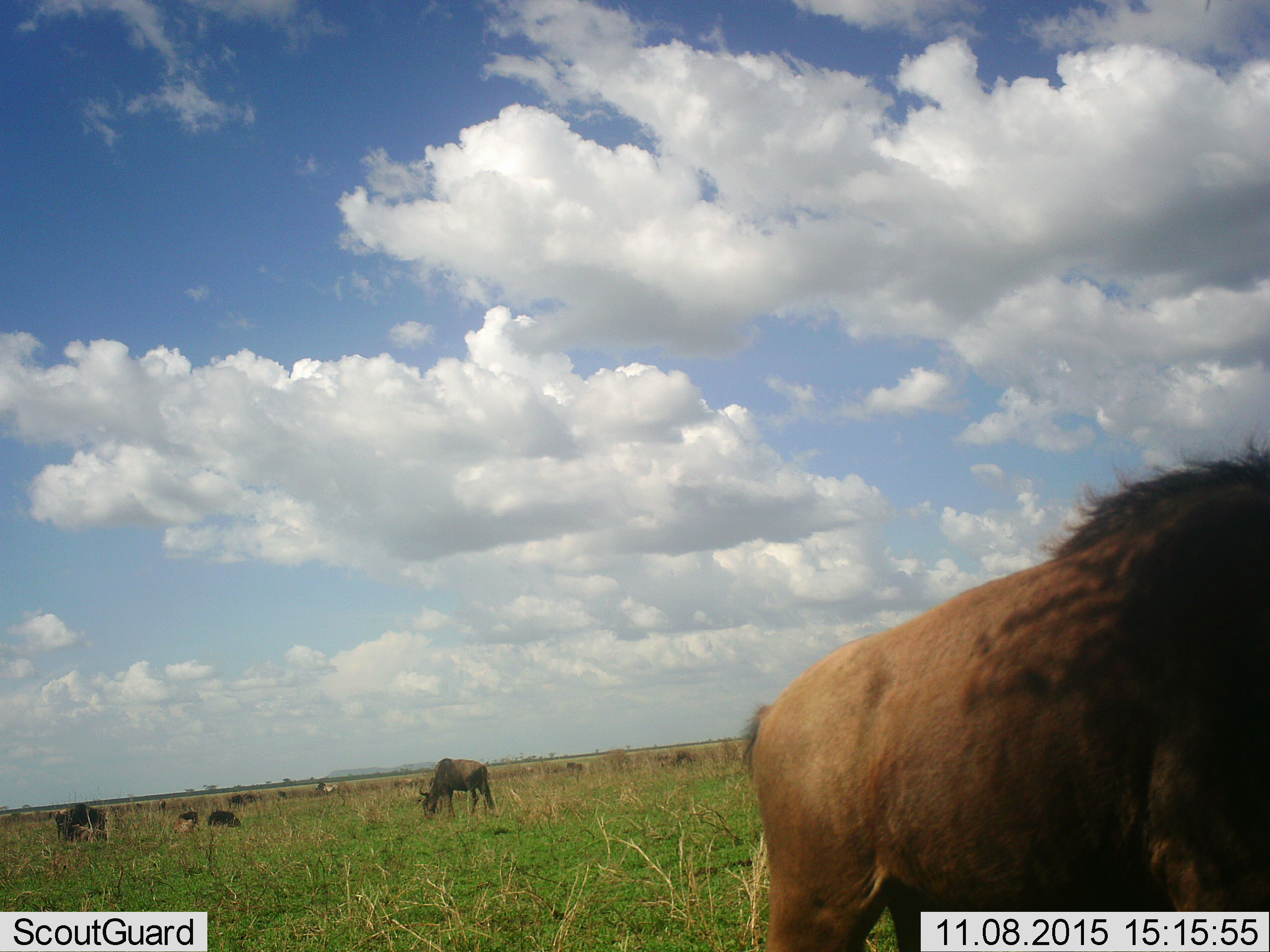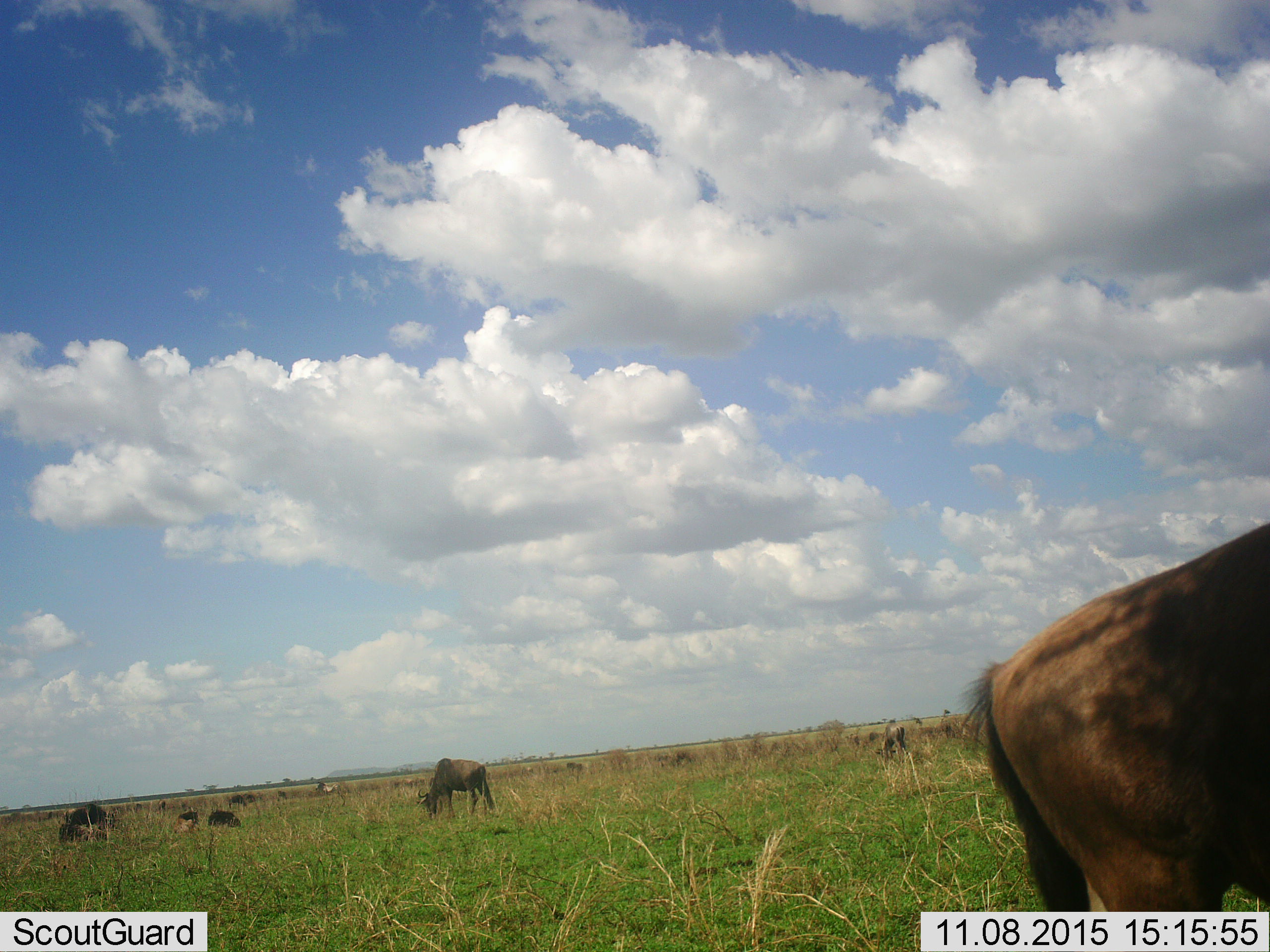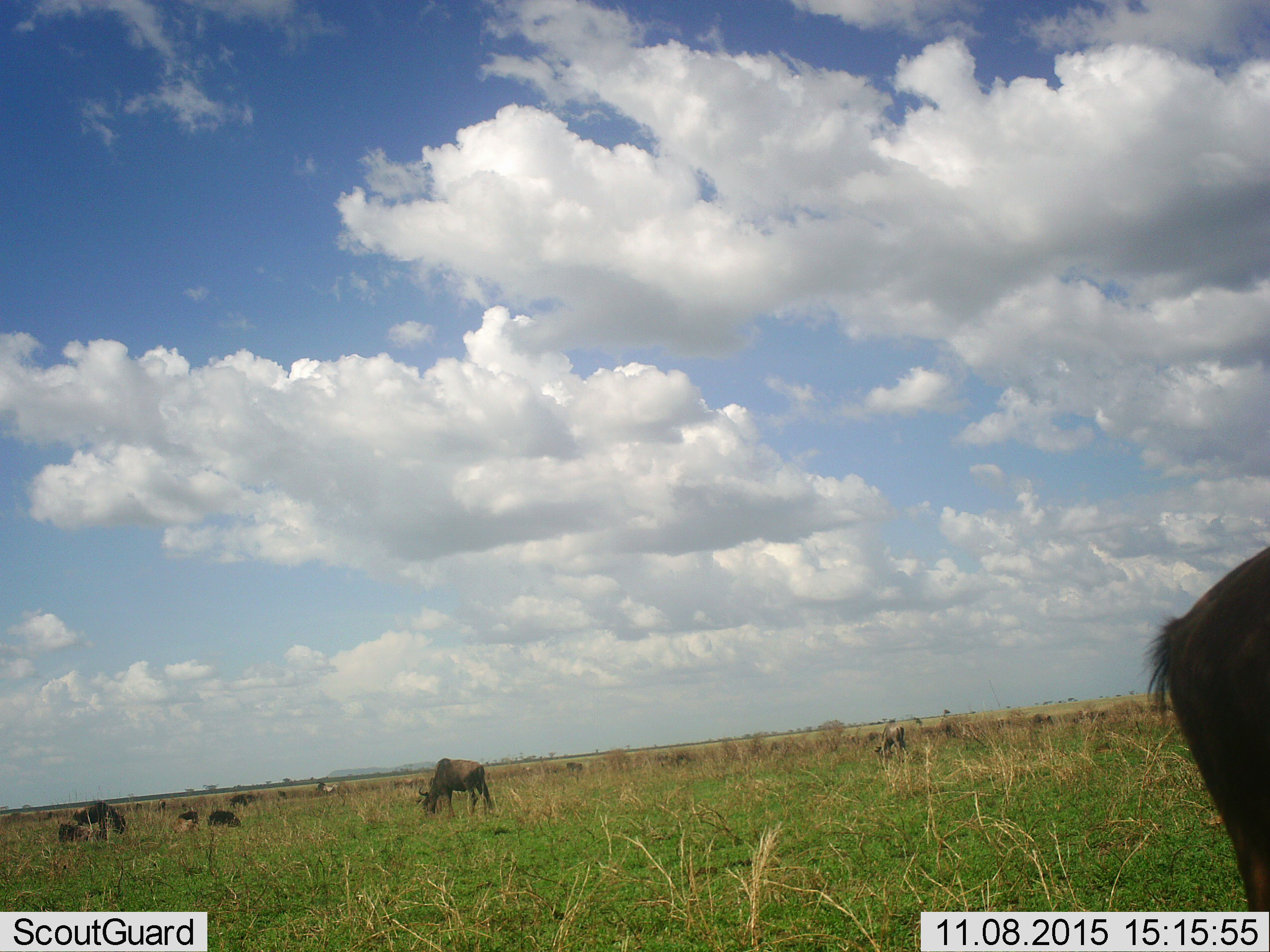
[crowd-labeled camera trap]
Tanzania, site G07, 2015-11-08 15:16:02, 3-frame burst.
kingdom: Animalia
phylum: Chordata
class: Mammalia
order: Artiodactyla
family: Bovidae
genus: Connochaetes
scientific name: Connochaetes taurinus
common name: blue wildebeest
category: wildebeest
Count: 11-50.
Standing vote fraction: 50%.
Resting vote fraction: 60%.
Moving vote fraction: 30%.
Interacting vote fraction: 0%.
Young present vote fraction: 10%.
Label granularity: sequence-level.